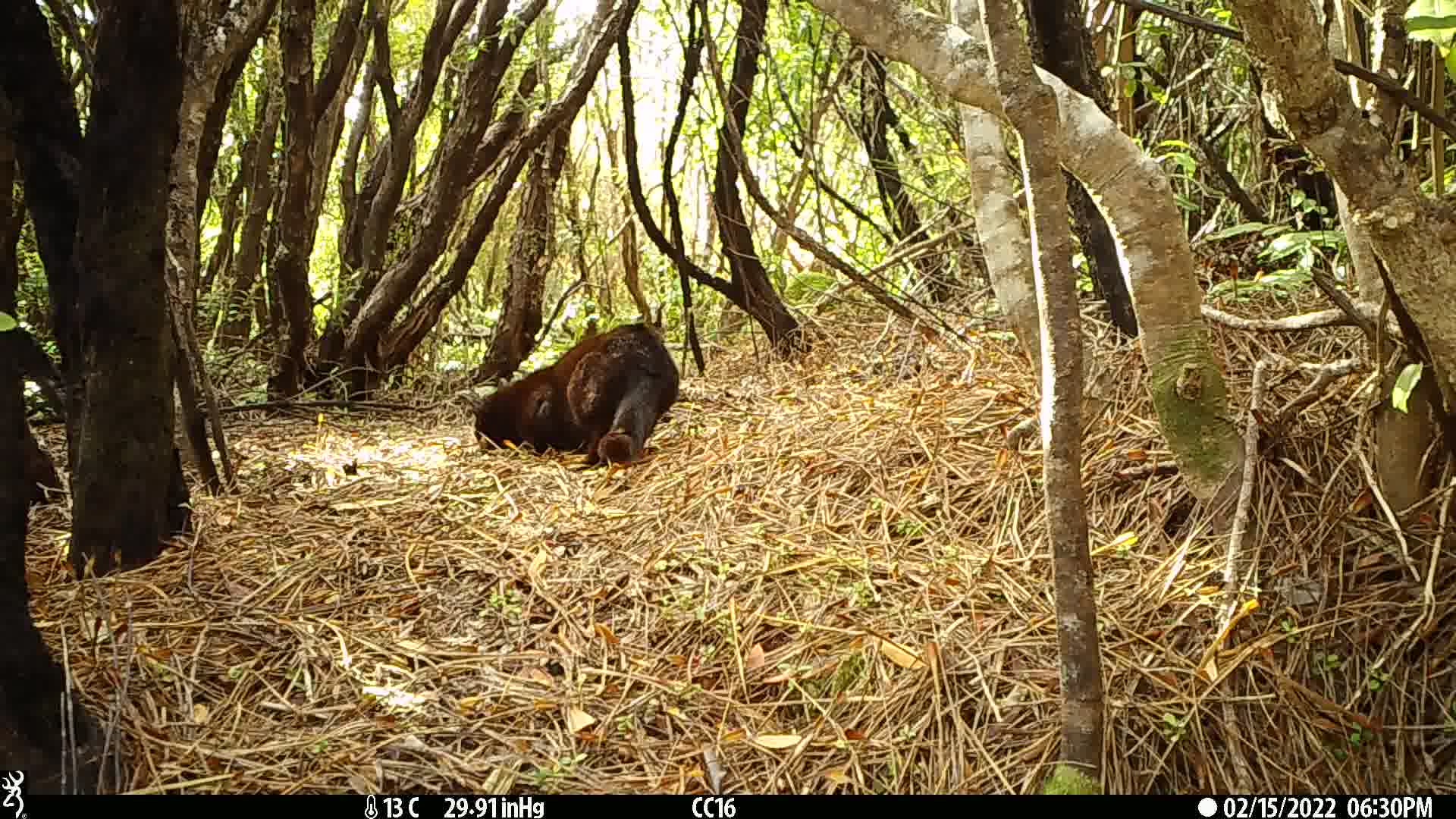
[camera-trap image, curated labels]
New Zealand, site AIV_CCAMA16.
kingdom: Animalia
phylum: Chordata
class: Mammalia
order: Carnivora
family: Felidae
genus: Felis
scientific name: Felis catus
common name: domestic cat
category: cat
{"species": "cat (domestic cat) (Felis catus)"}